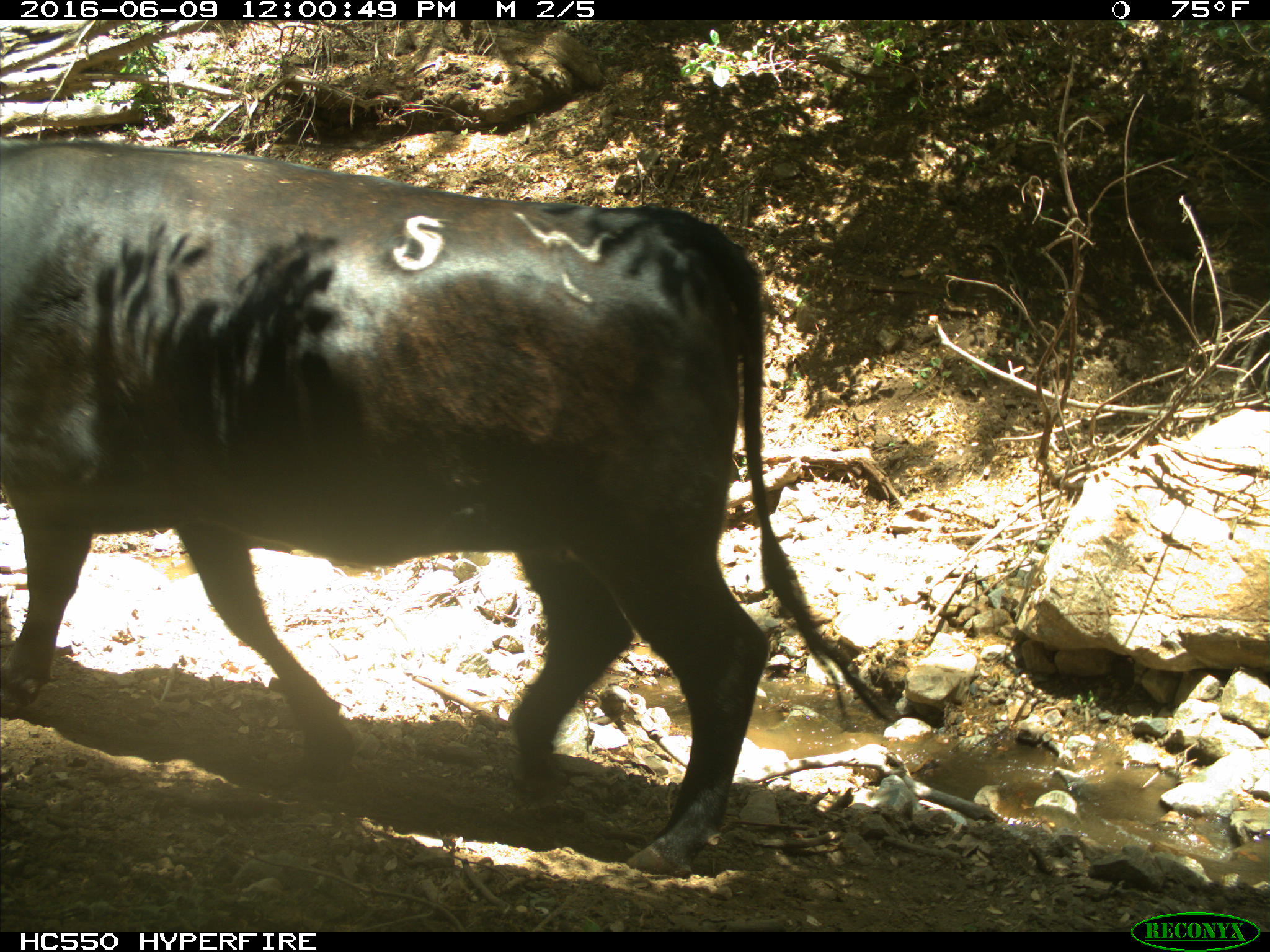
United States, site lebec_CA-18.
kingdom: Animalia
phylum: Chordata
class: Mammalia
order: Artiodactyla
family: Bovidae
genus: Bos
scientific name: Bos taurus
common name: domestic cow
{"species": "Bos taurus (domestic cow)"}